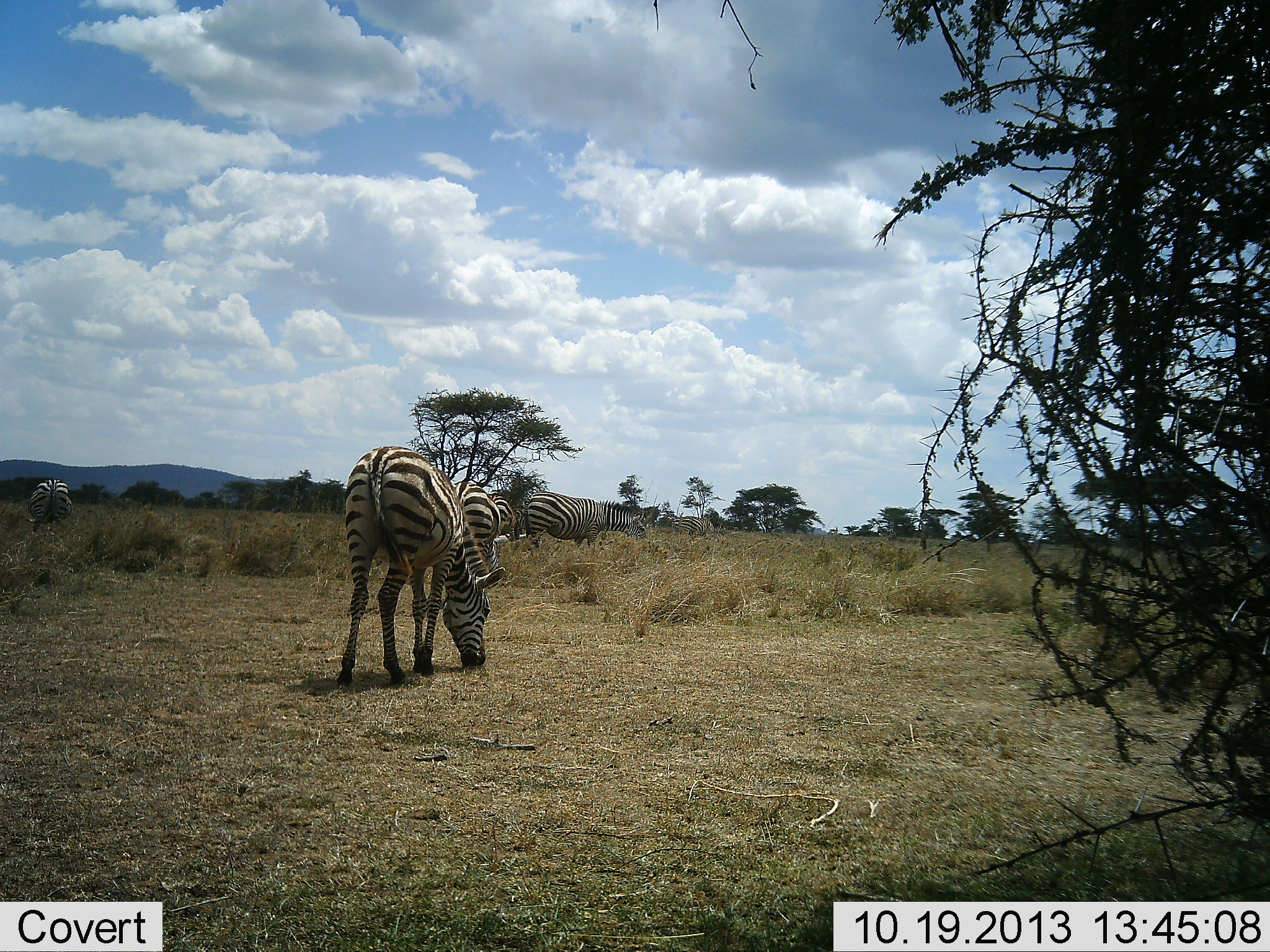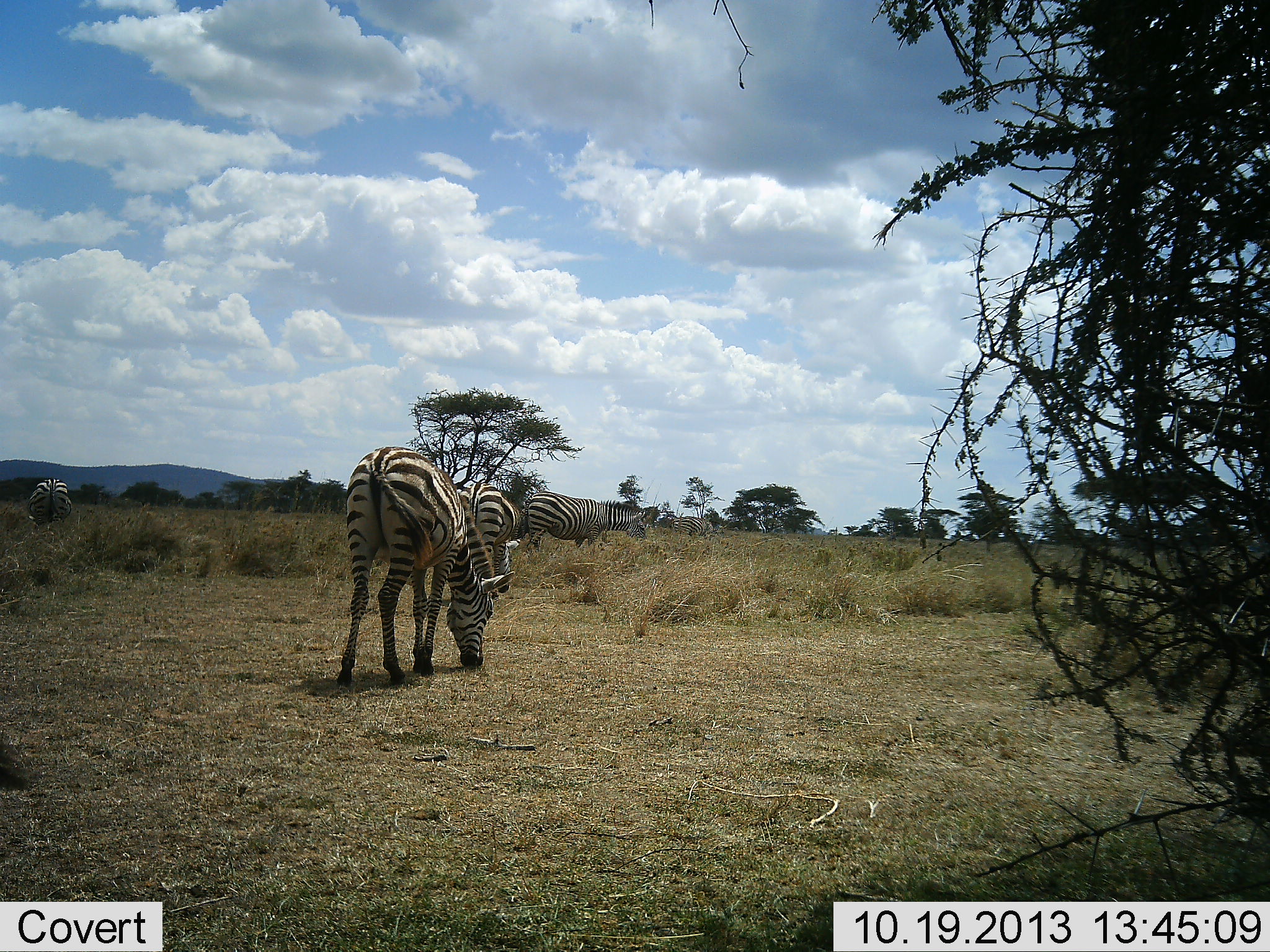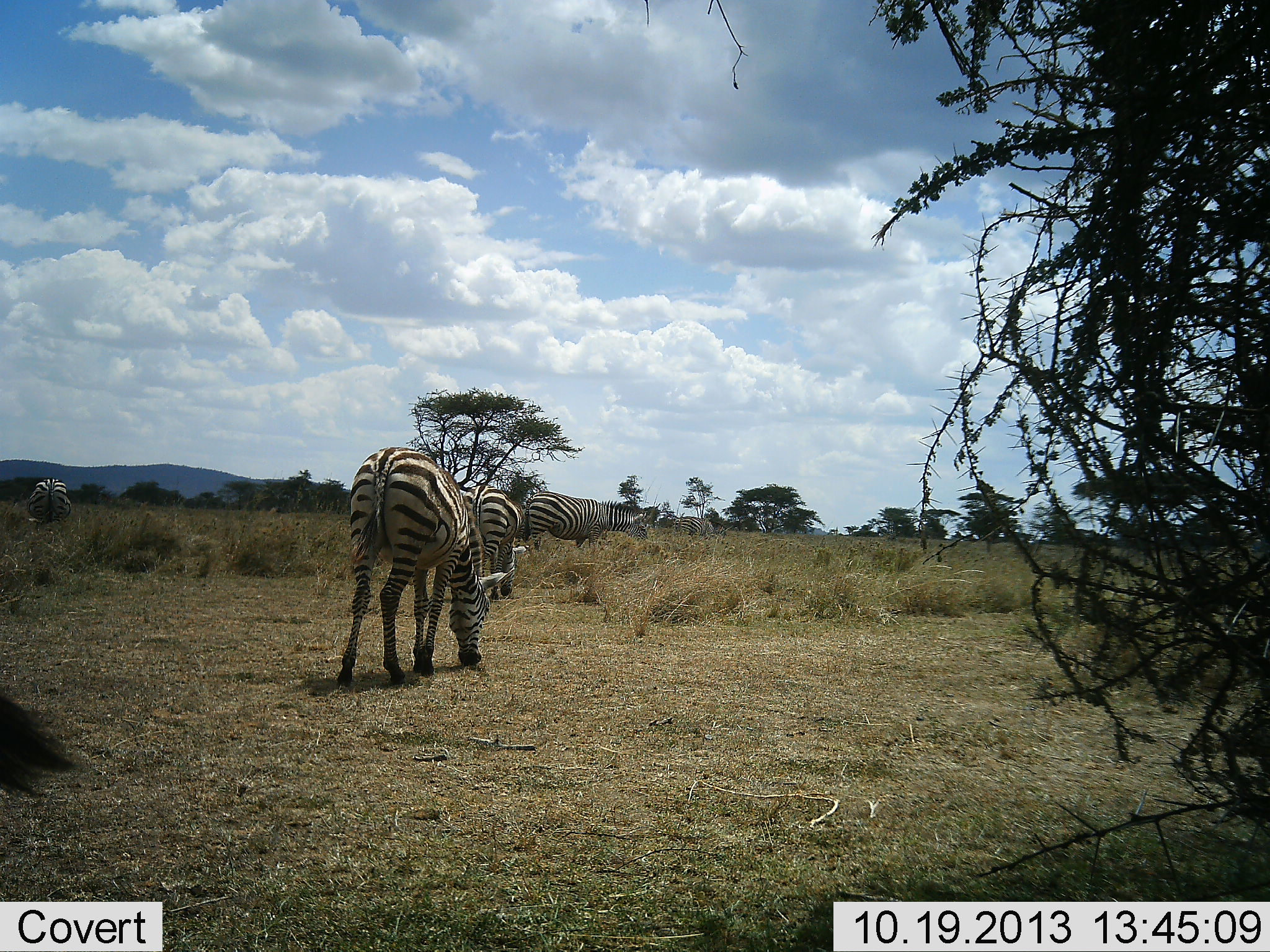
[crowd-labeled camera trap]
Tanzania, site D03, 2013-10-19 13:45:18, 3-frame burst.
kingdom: Animalia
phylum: Chordata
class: Mammalia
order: Perissodactyla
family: Equidae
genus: Equus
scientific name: Equus quagga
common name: plains zebra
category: zebra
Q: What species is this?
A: Zebra (plains zebra) (Equus quagga).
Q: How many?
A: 4.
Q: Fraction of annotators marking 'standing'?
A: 20%.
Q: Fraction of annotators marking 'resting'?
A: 0%.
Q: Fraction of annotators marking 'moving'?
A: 10%.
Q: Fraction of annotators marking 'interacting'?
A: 0%.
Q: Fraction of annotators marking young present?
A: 0%.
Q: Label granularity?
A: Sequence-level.